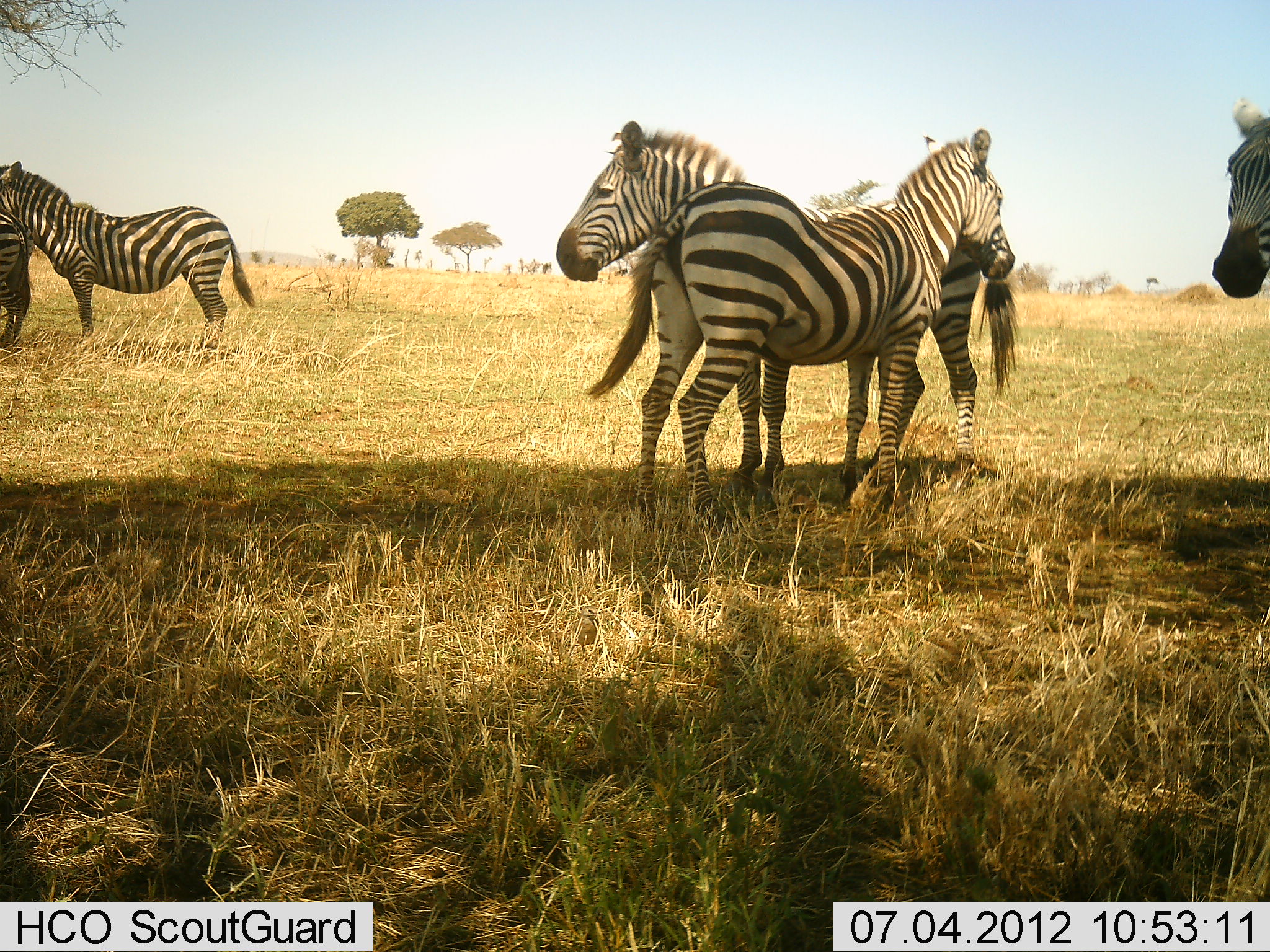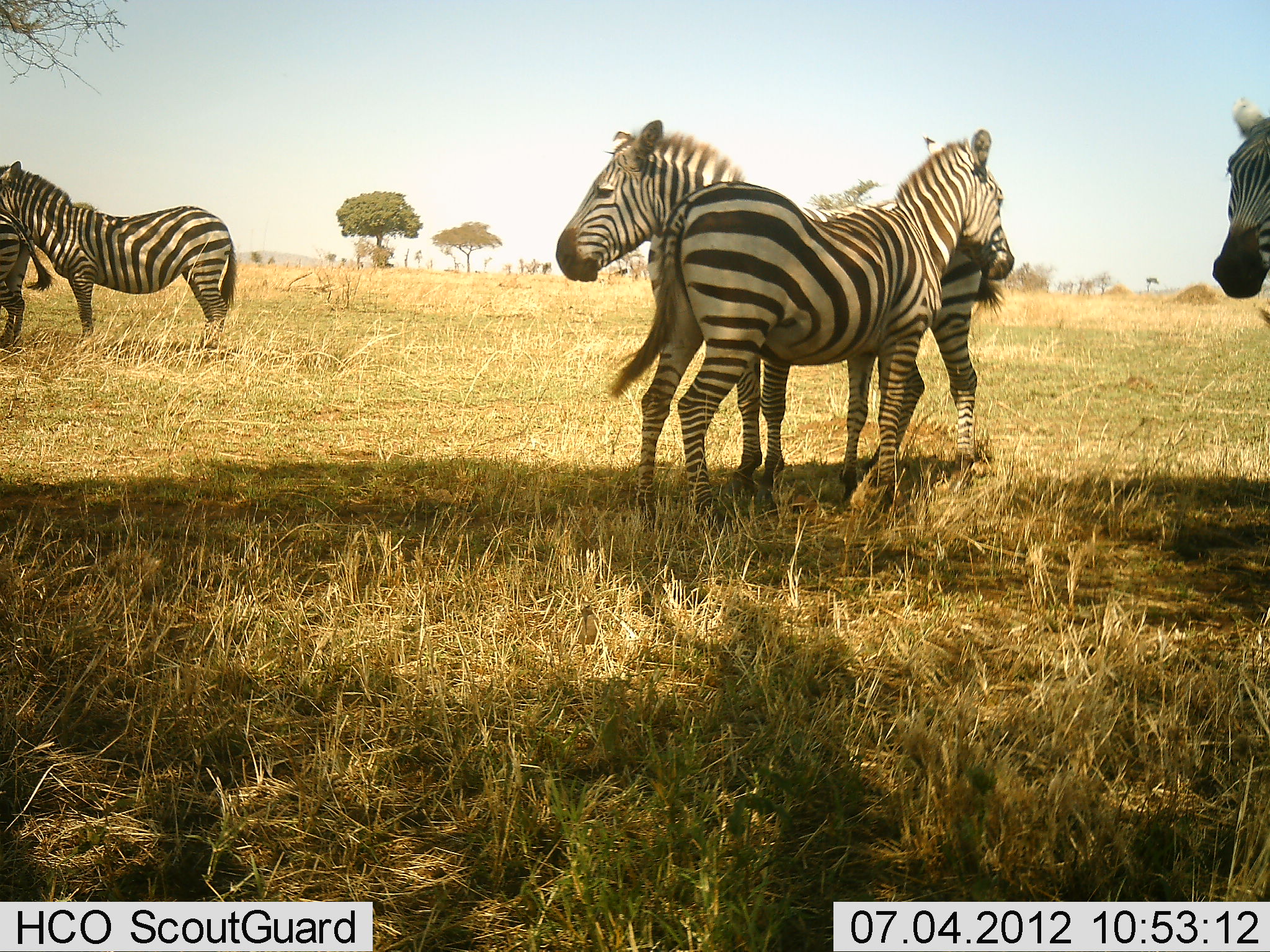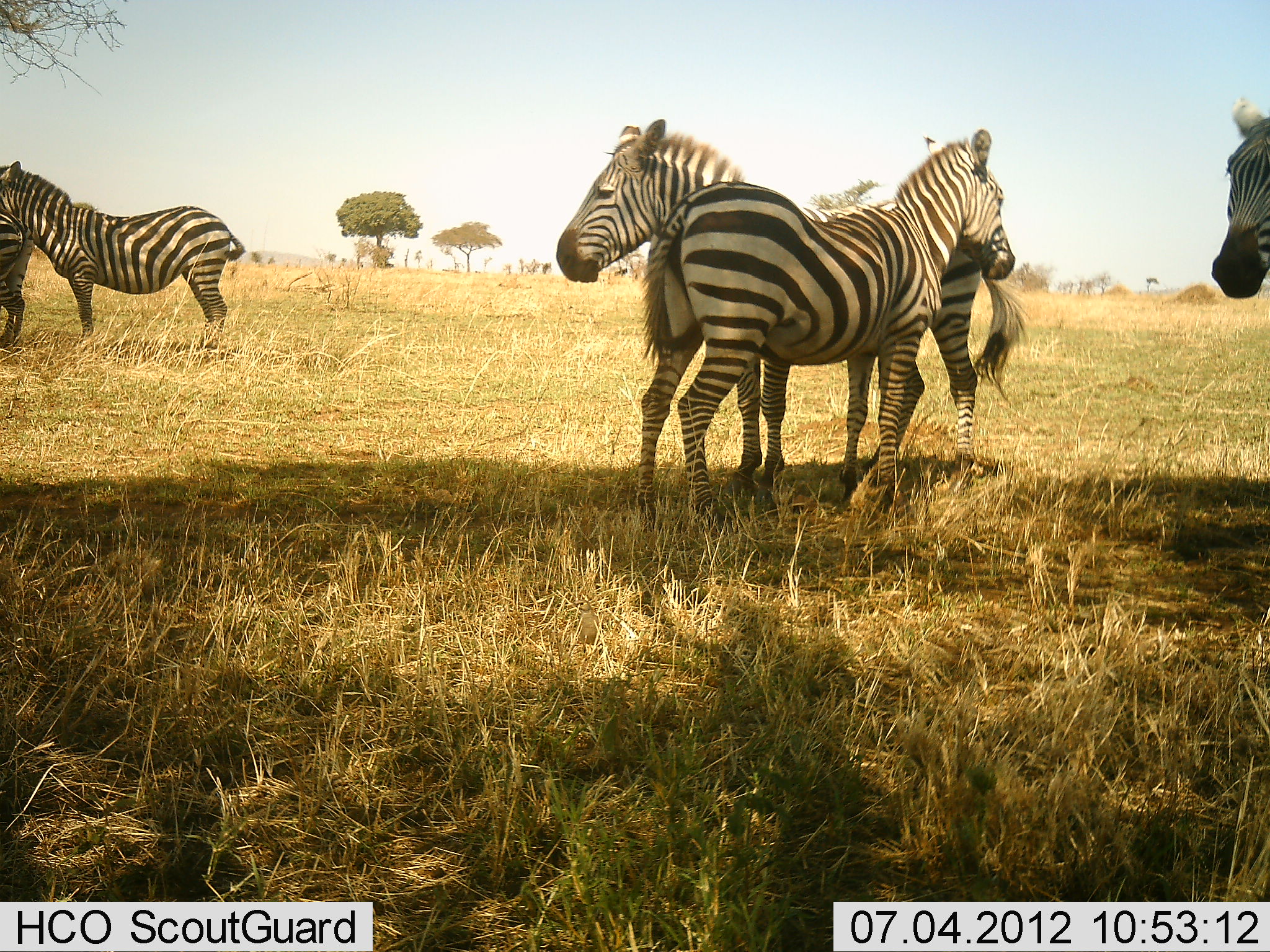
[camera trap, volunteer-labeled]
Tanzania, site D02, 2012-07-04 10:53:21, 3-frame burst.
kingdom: Animalia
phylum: Chordata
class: Mammalia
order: Perissodactyla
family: Equidae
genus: Equus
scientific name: Equus quagga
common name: plains zebra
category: zebra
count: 5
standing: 100%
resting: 10%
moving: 10%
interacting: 10%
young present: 0%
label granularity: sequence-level